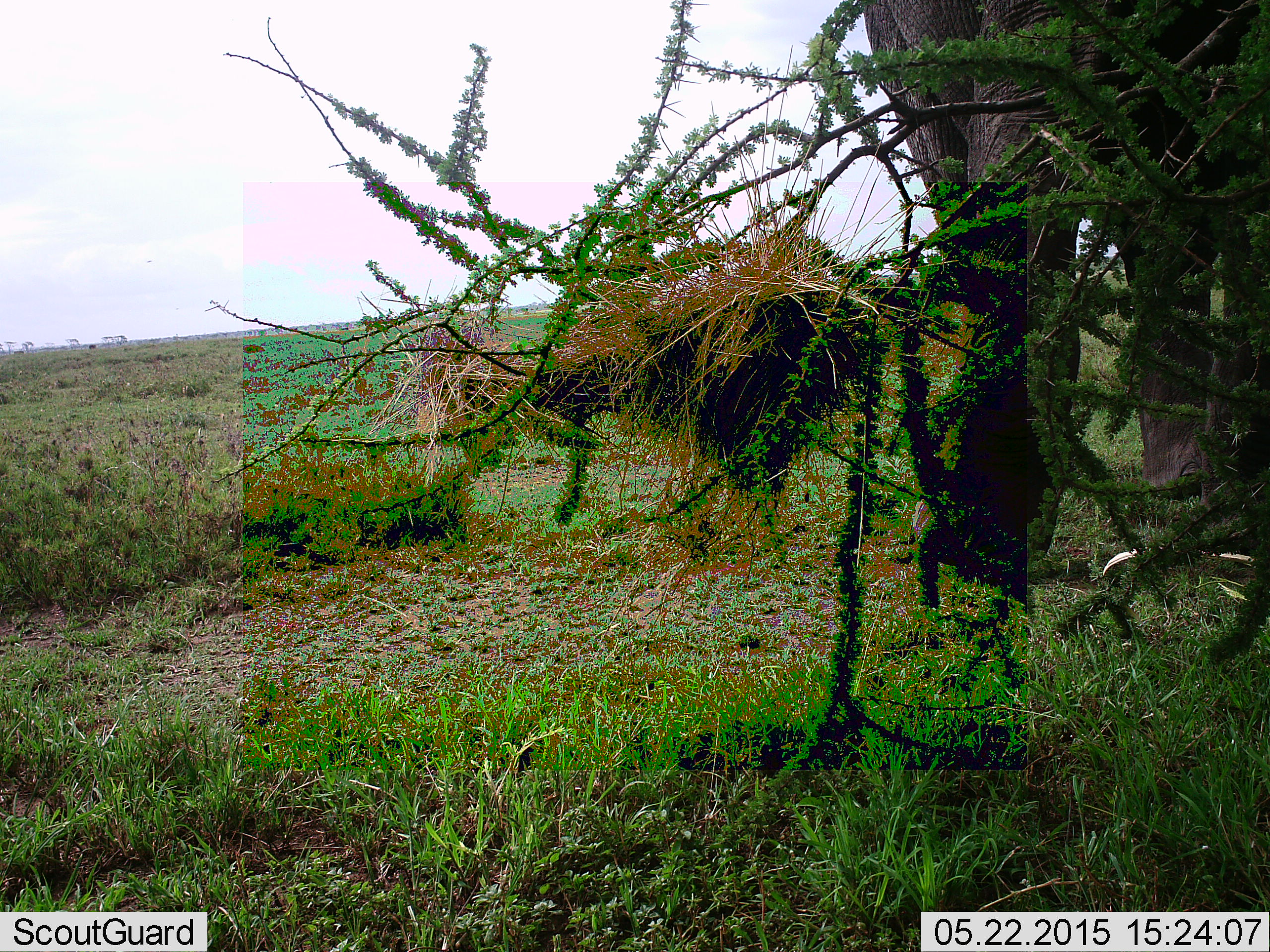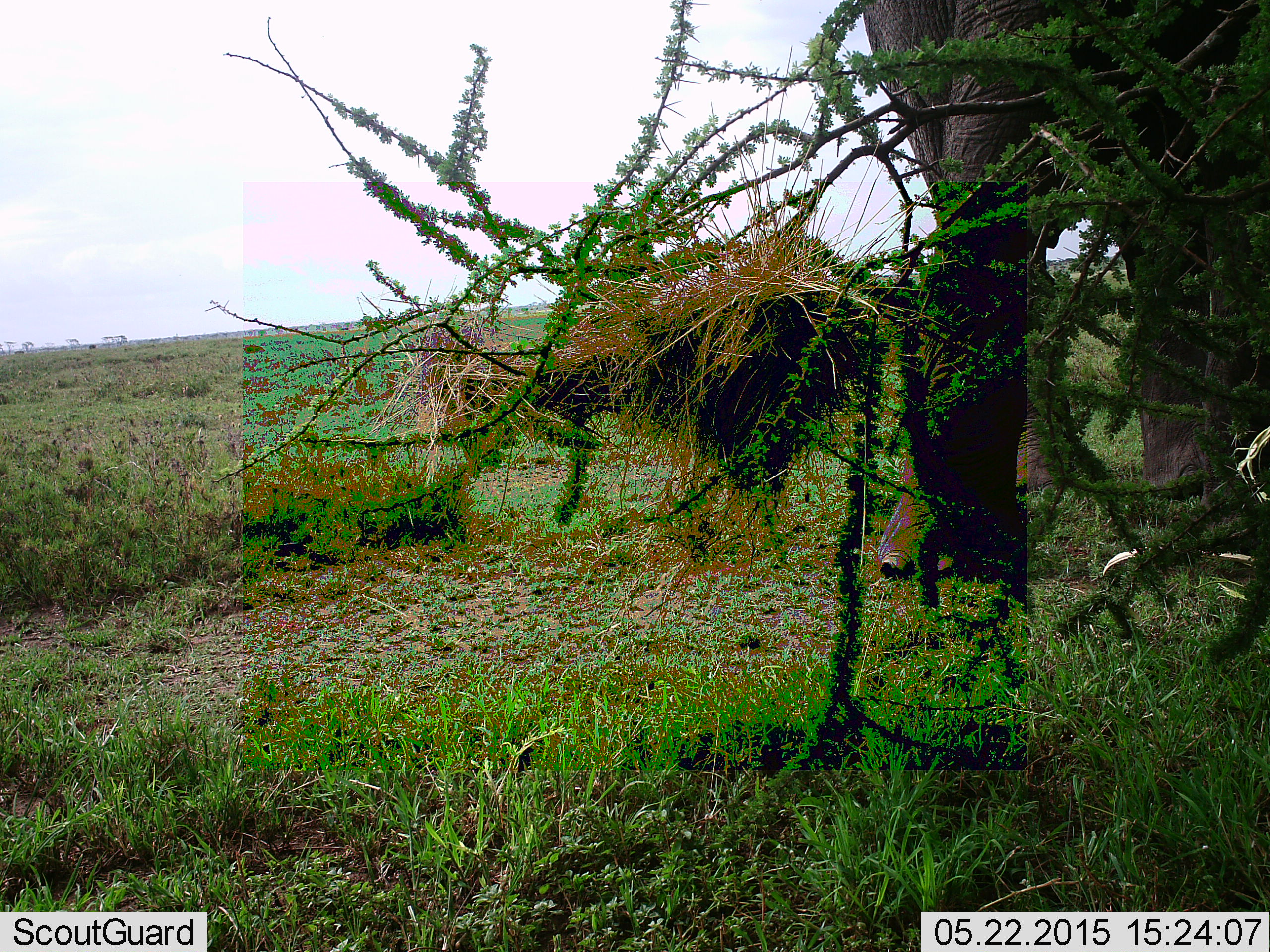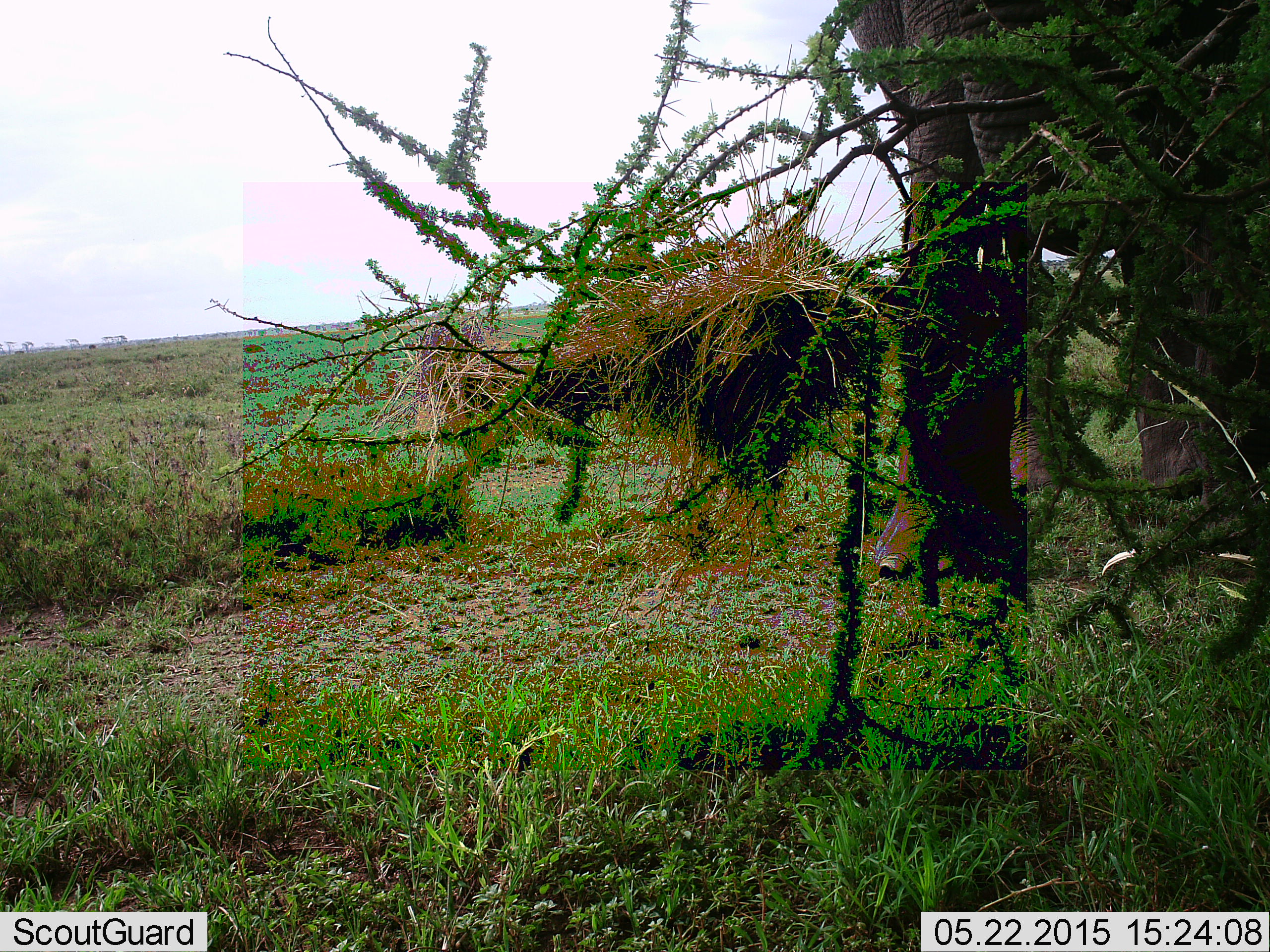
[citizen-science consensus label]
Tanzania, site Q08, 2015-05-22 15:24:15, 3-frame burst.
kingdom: Animalia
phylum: Chordata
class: Mammalia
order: Proboscidea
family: Elephantidae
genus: Loxodonta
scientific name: Loxodonta africana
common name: african bush elephant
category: elephant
Elephant (african bush elephant) (Loxodonta africana), count 1. Behavior (volunteer vote fractions): standing 50%, resting 0%, moving 40%, interacting 0%. Young present (vote fraction): 0%. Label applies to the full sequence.